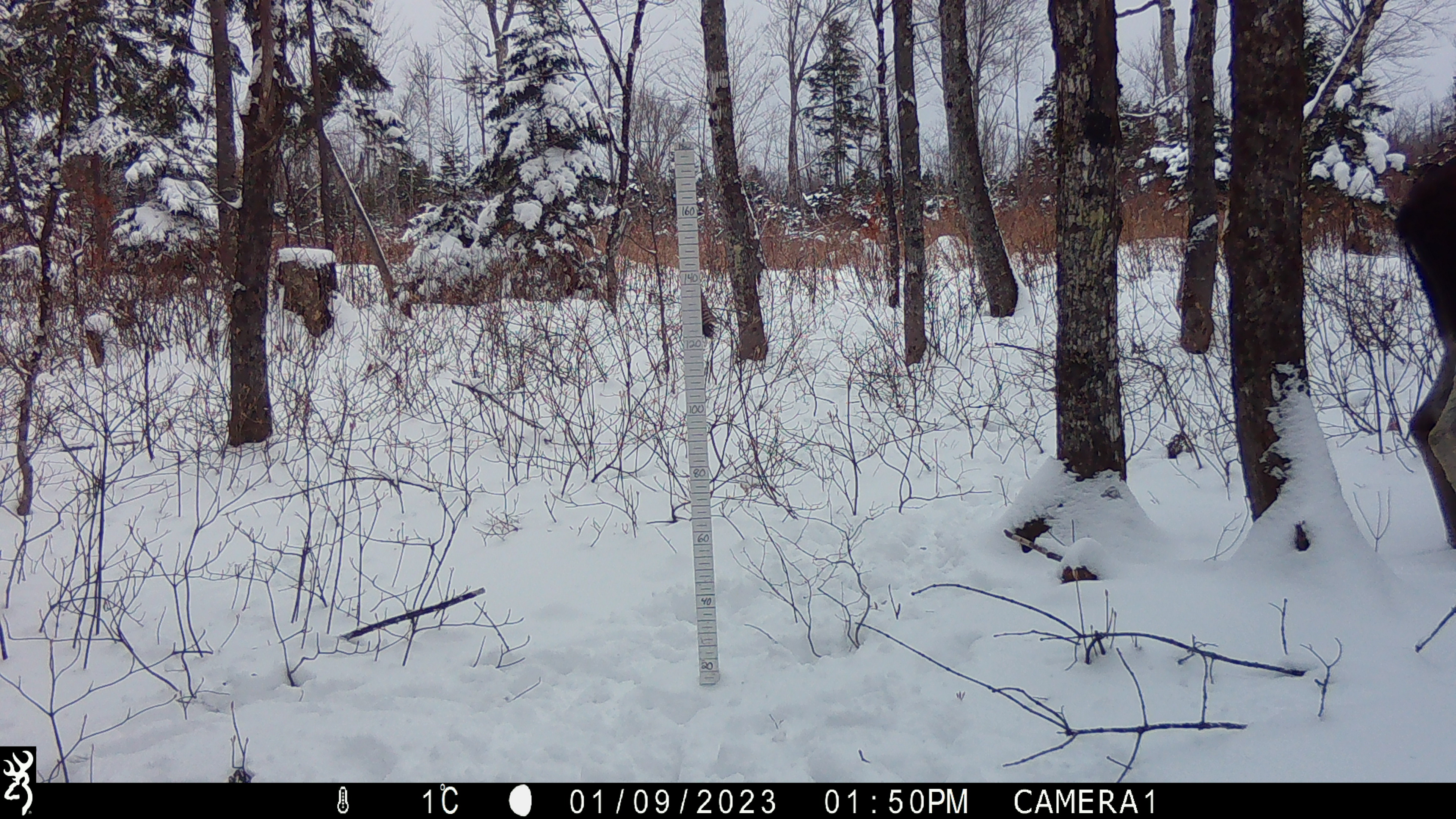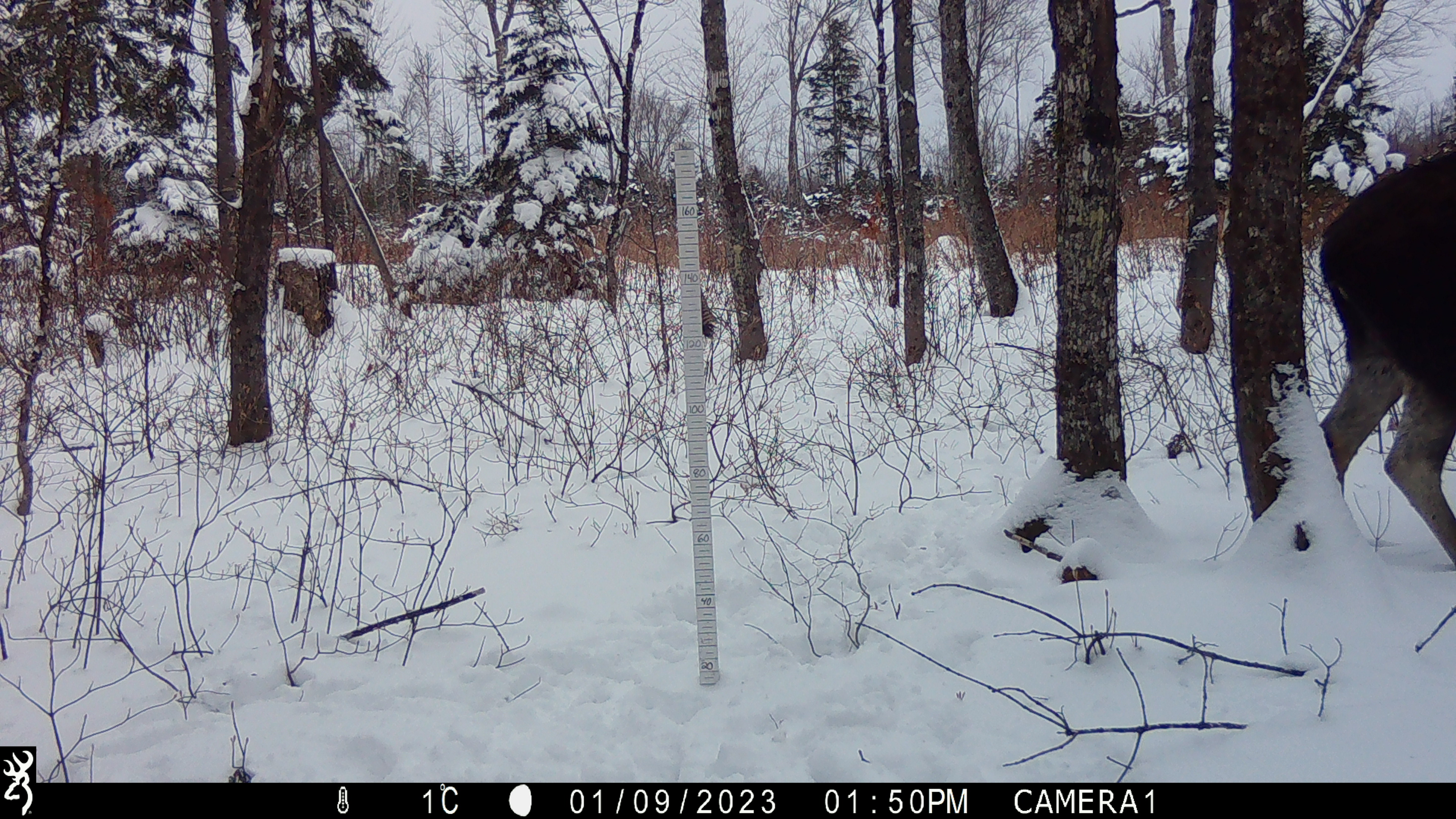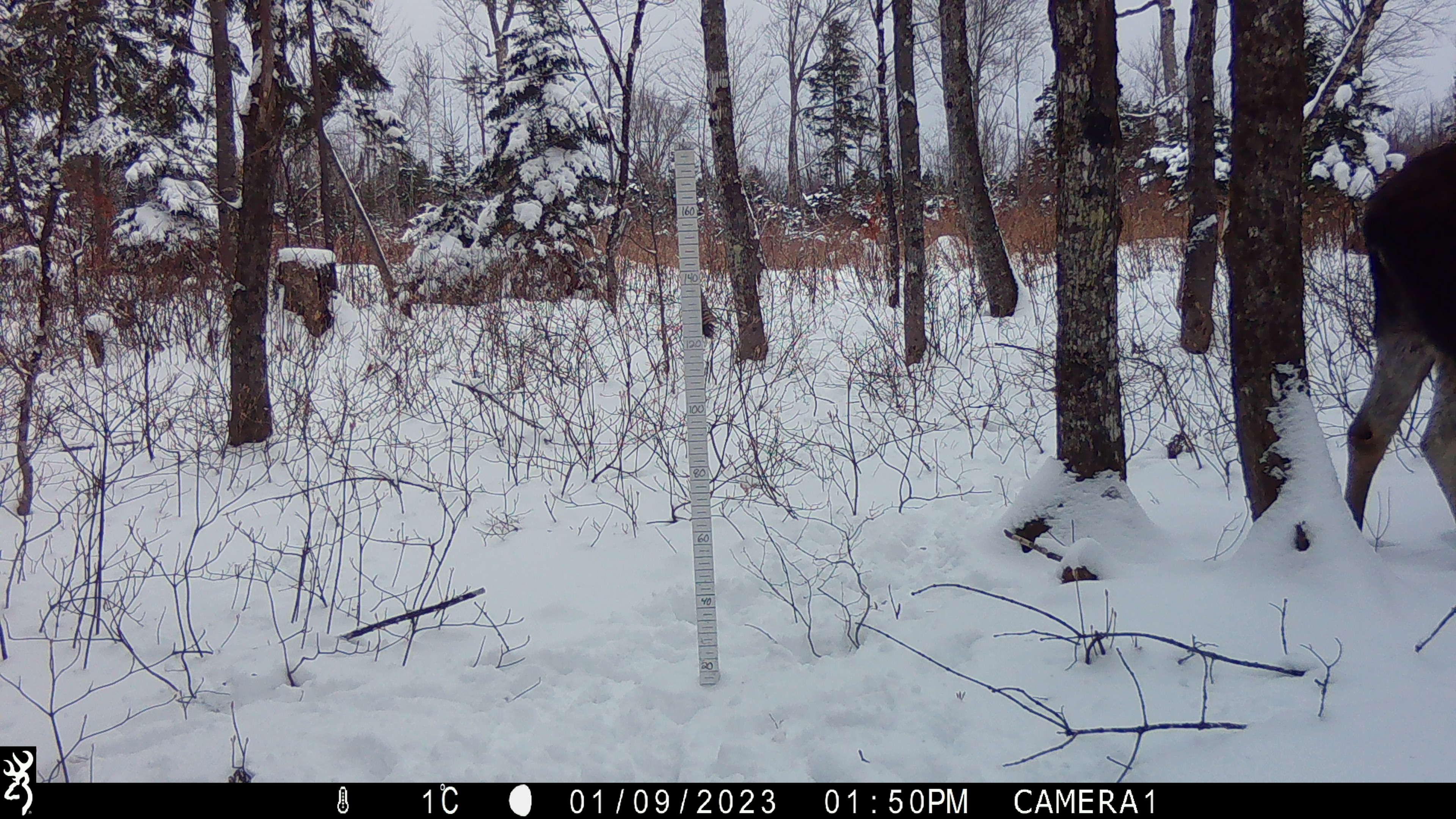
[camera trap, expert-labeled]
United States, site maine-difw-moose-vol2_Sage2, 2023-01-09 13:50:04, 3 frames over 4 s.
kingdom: Animalia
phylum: Chordata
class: Mammalia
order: Artiodactyla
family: Cervidae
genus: Alces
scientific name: Alces alces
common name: moose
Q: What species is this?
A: Moose (Alces alces).